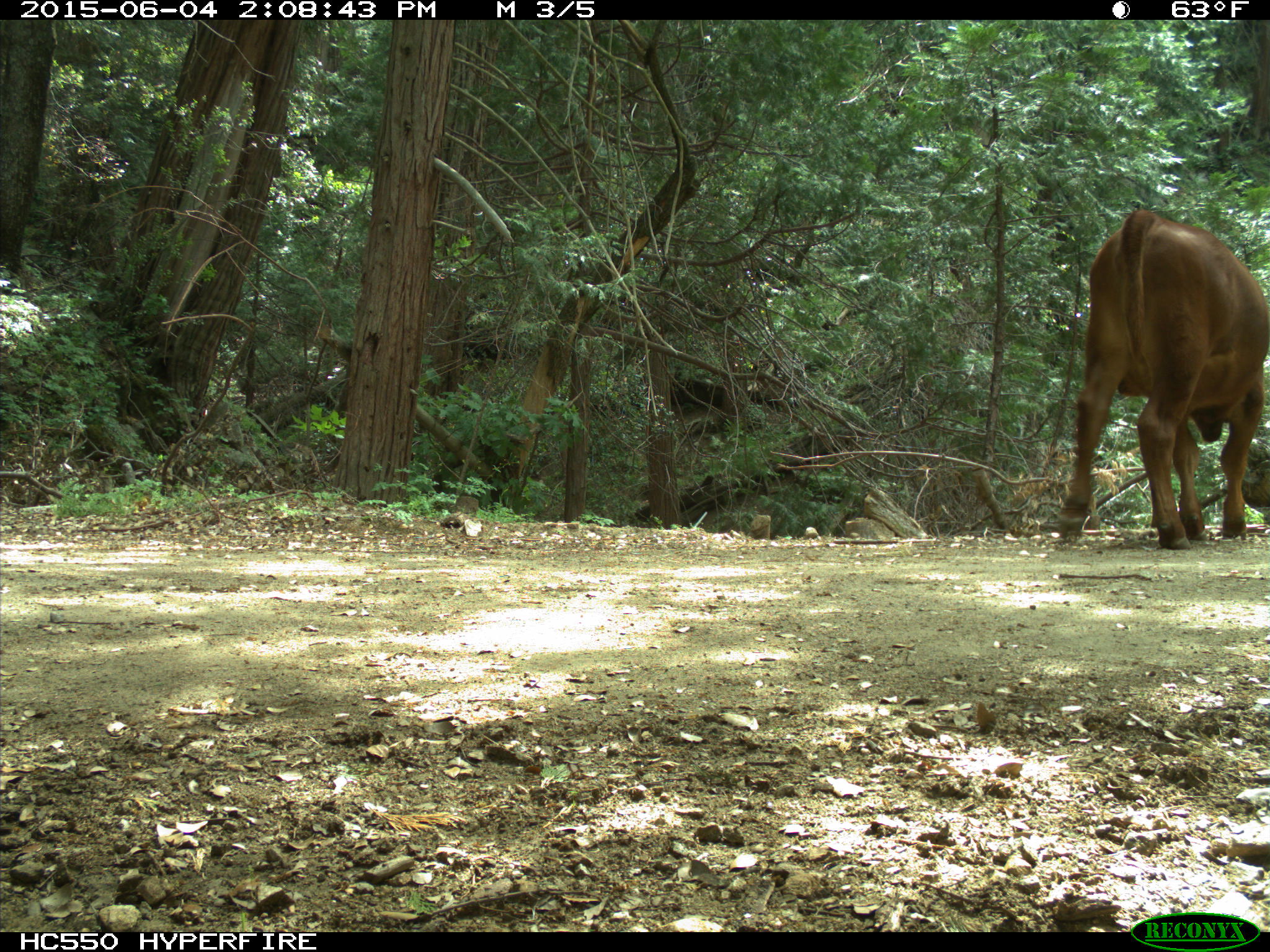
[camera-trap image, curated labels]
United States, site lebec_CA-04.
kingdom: Animalia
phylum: Chordata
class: Mammalia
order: Artiodactyla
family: Bovidae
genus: Bos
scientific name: Bos taurus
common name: domestic cow